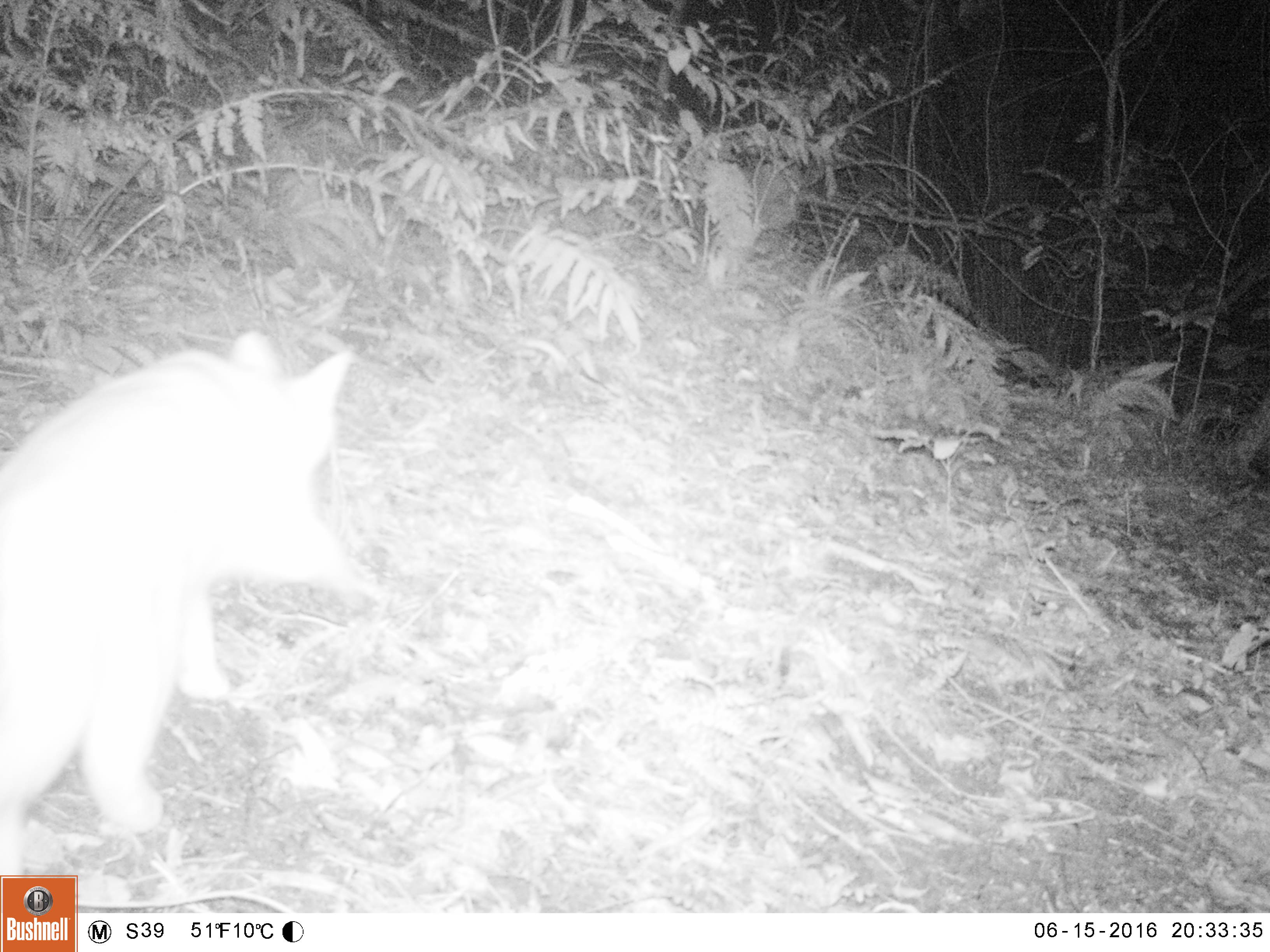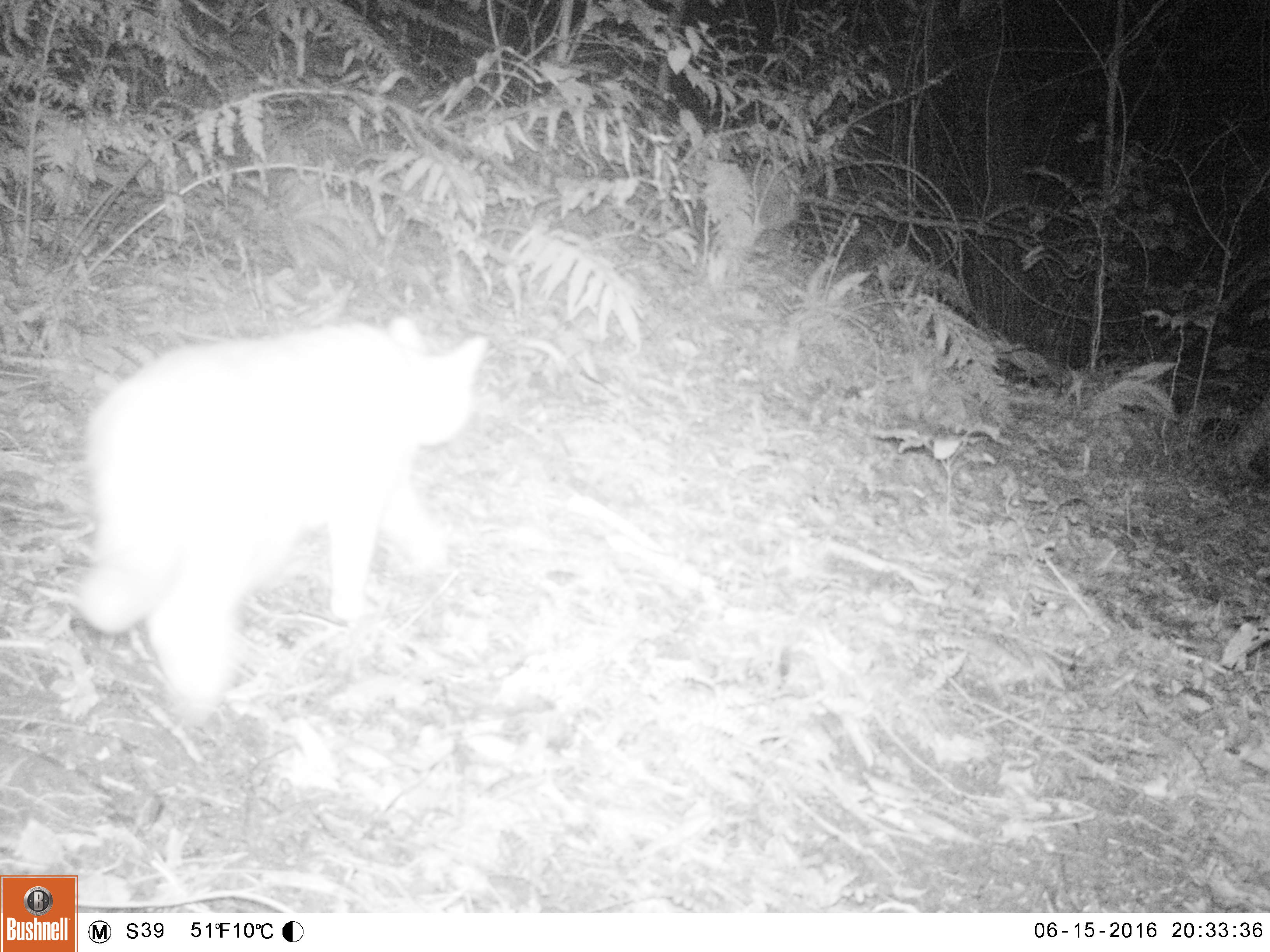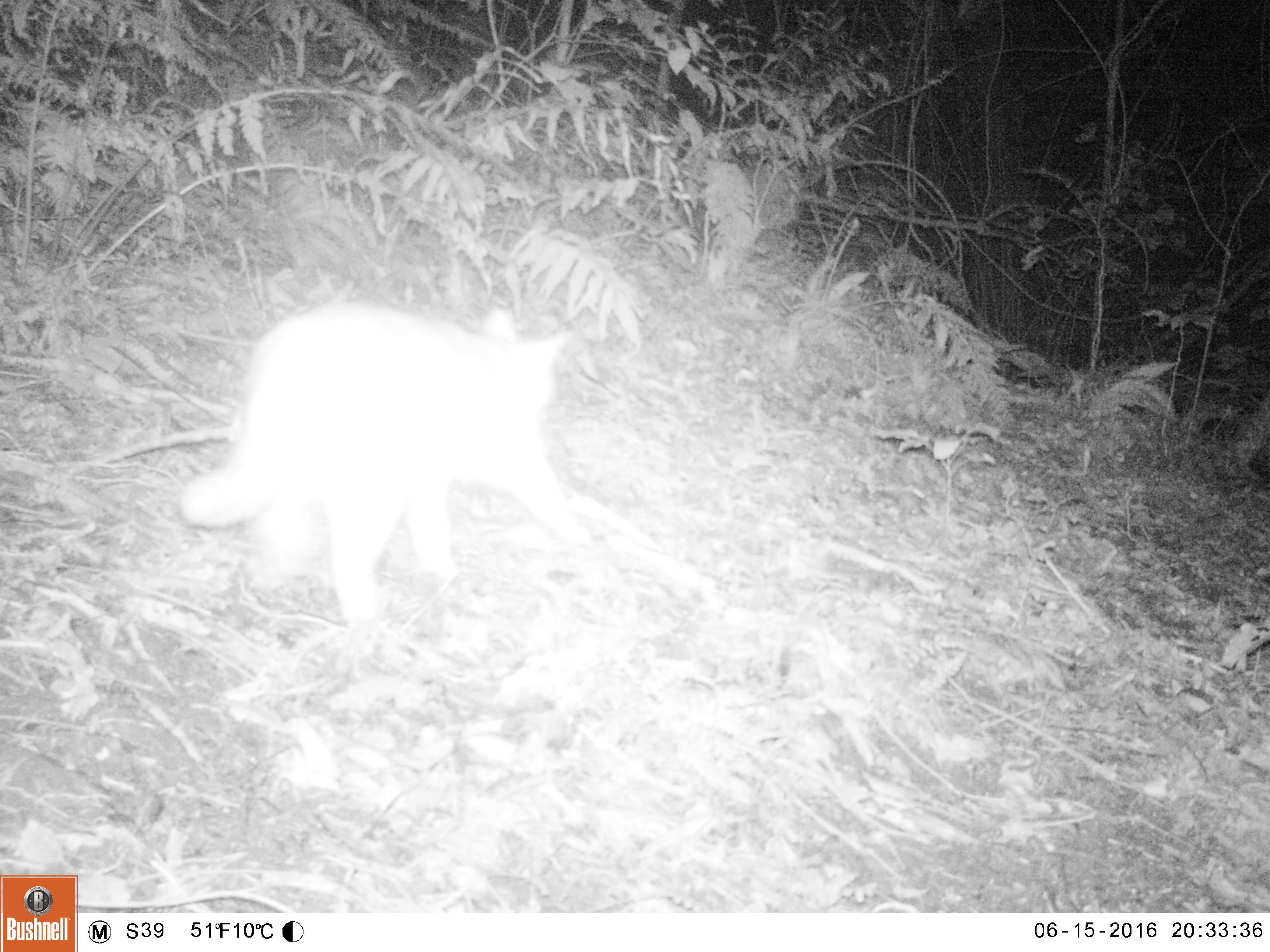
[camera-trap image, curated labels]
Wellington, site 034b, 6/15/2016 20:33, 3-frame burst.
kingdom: Animalia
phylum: Chordata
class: Mammalia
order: Carnivora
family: Felidae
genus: Felis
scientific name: Felis catus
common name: cat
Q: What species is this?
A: Cat (Felis catus).